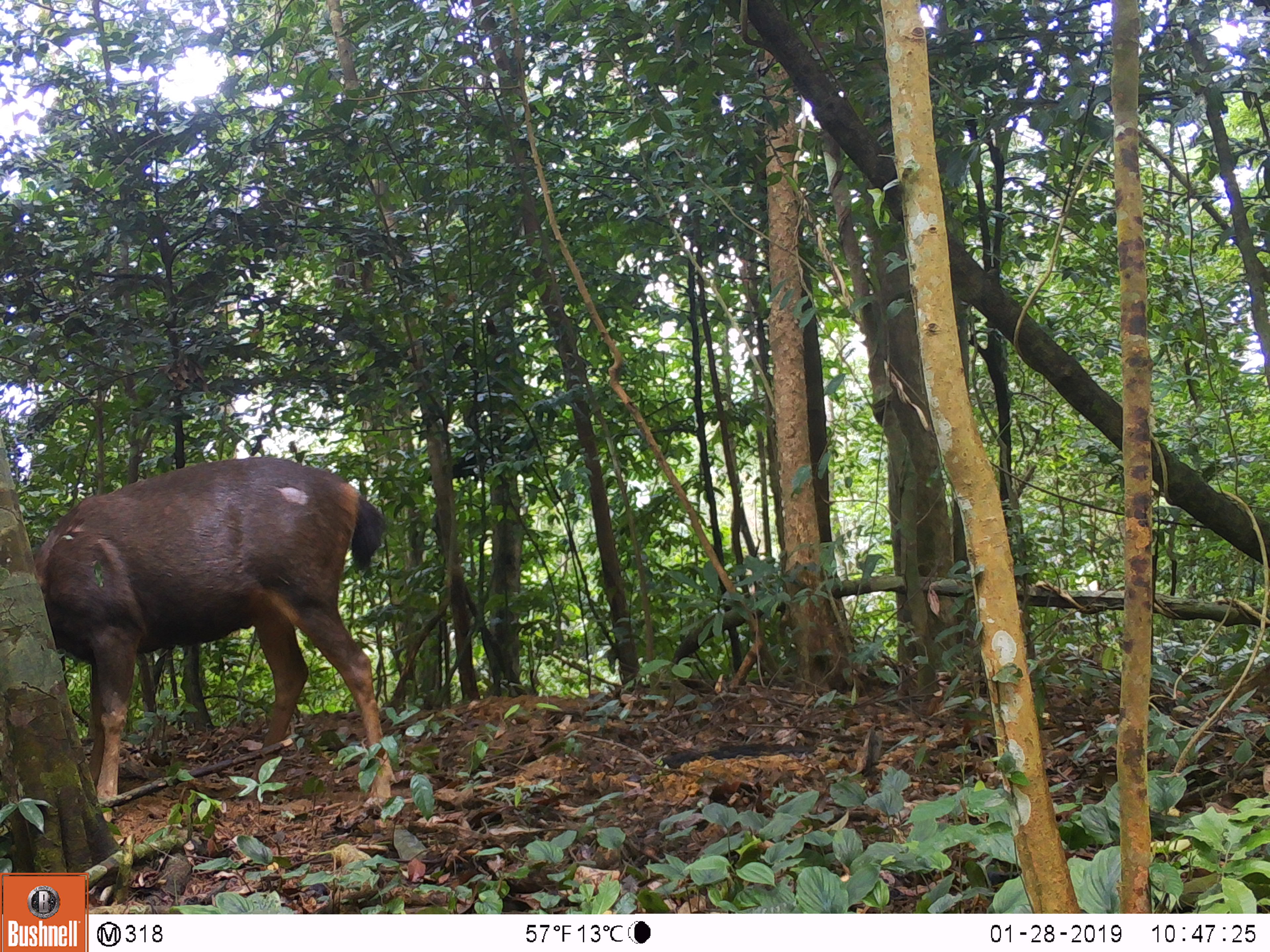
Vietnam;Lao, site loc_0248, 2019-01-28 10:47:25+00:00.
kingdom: Animalia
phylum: Chordata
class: Mammalia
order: Artiodactyla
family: Cervidae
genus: Rusa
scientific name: Rusa unicolor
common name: sambar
Sambar (Rusa unicolor). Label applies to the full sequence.